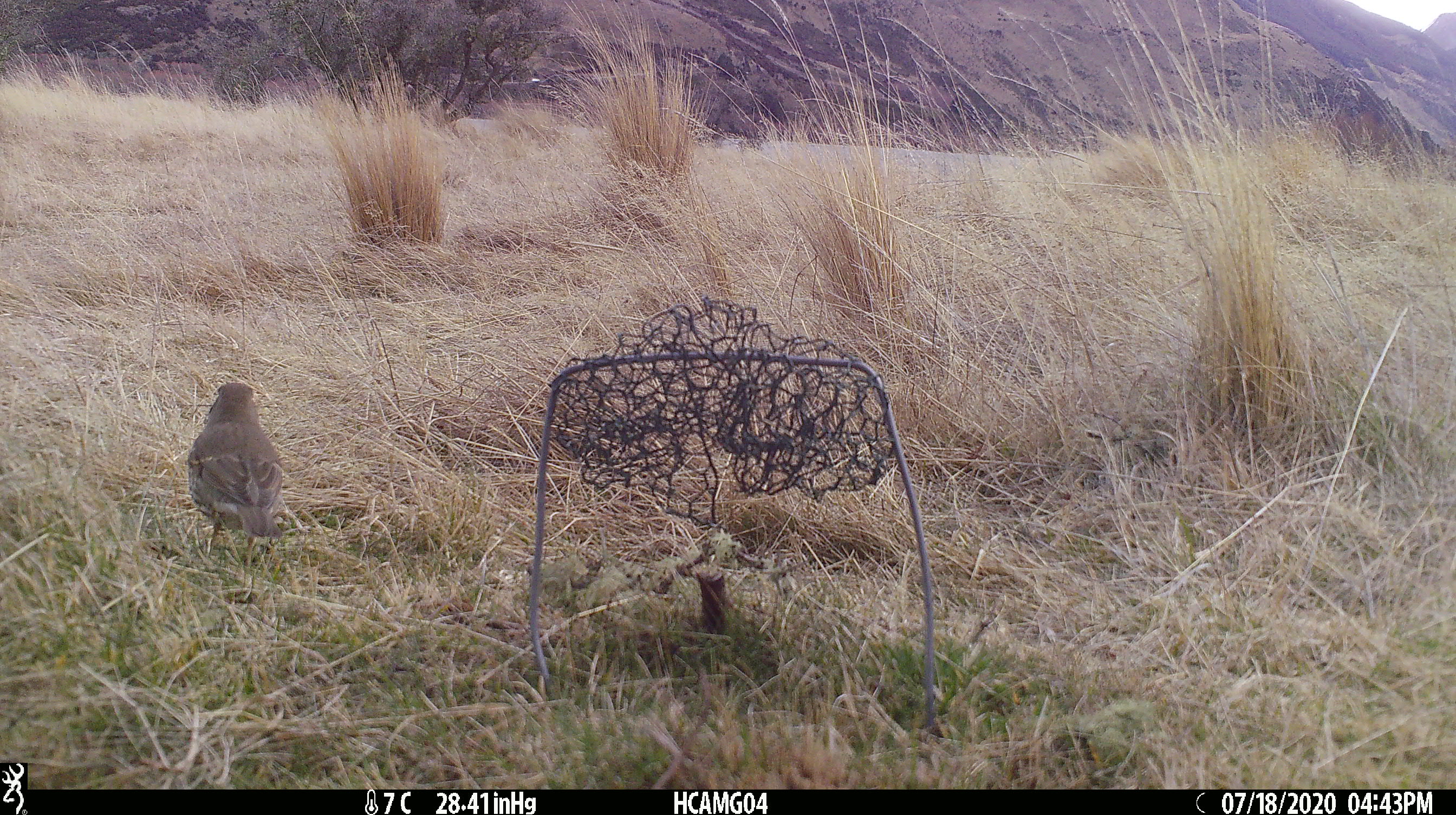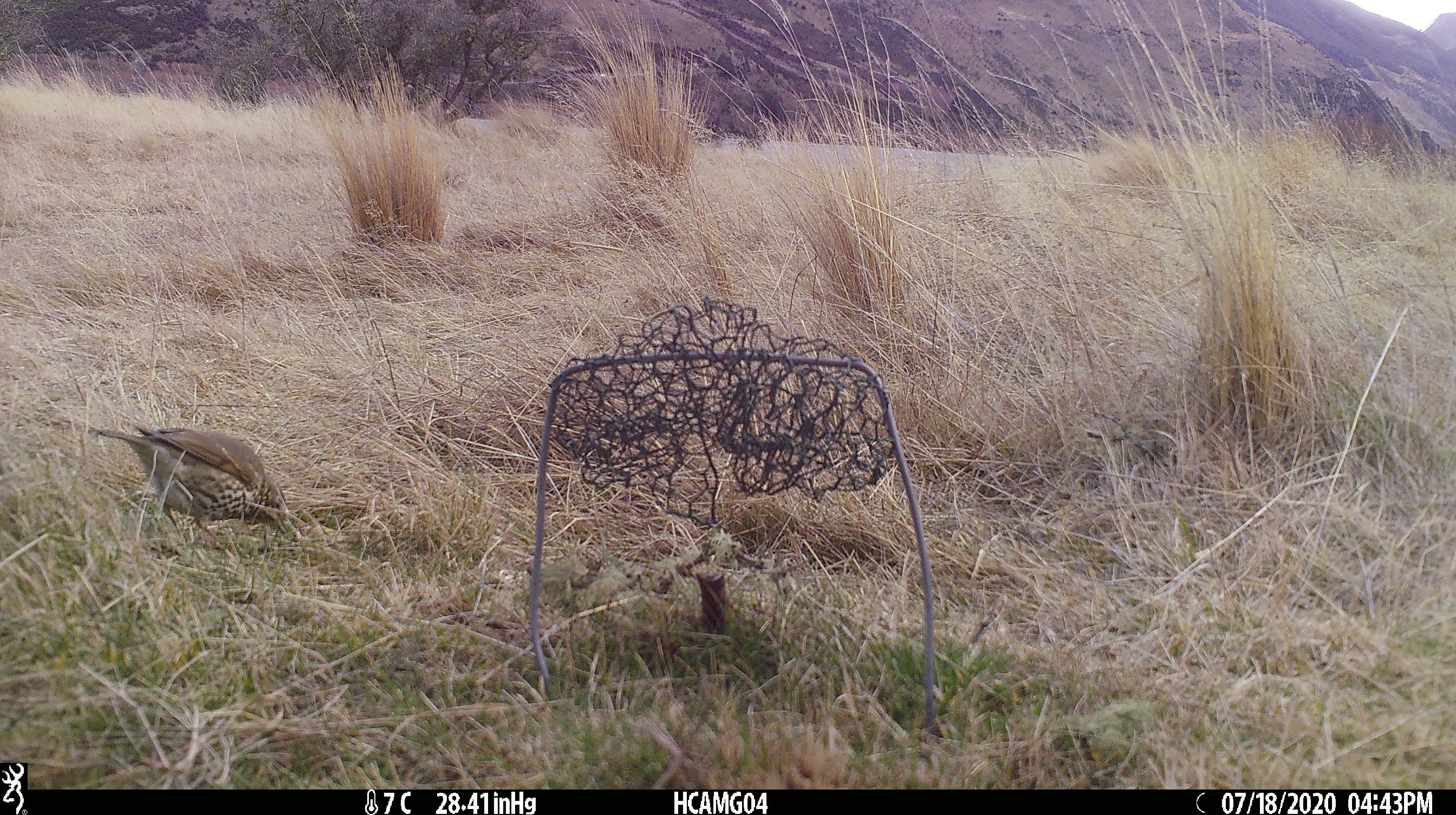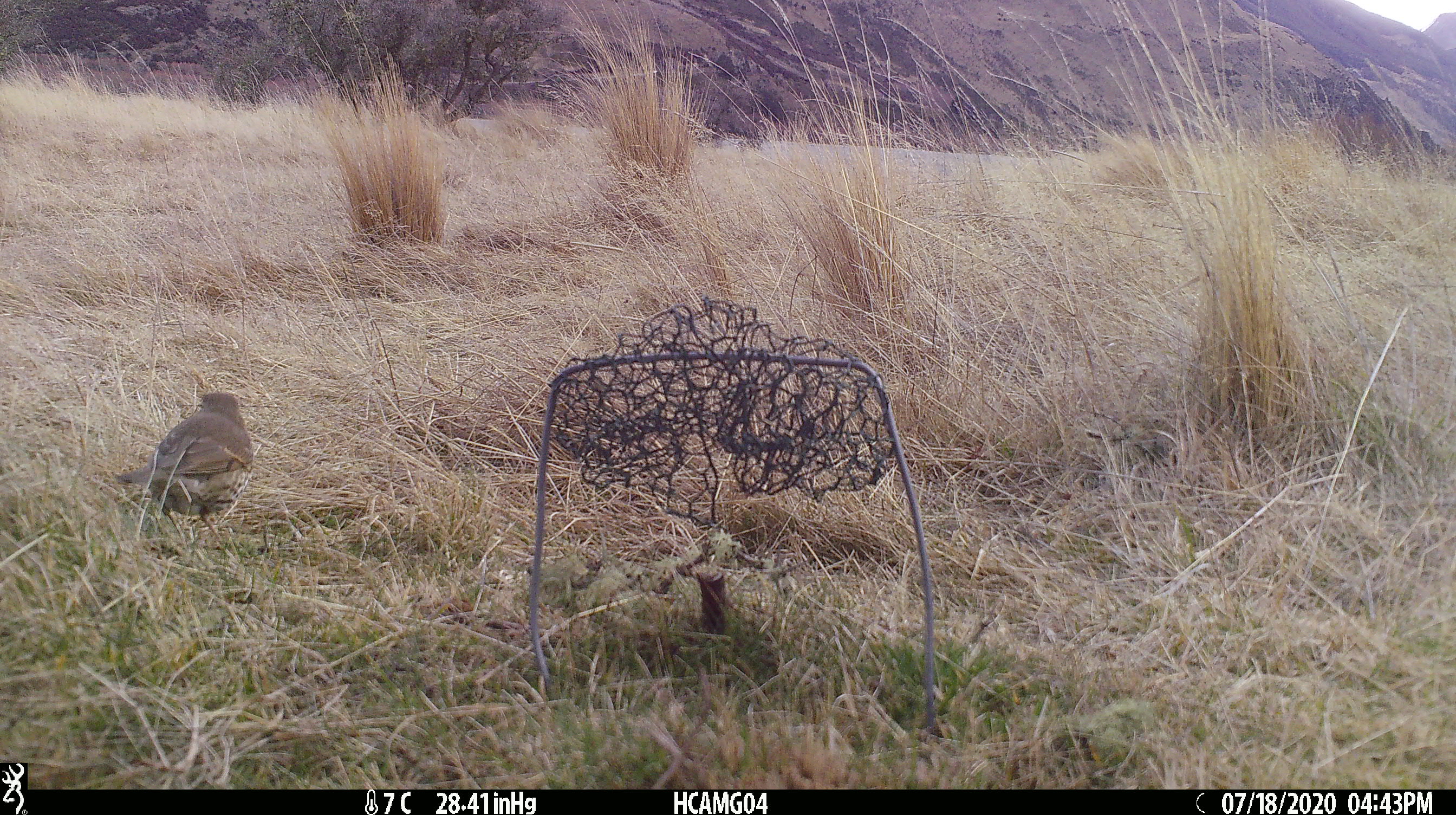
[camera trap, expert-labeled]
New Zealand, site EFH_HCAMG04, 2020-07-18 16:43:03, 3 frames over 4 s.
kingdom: Animalia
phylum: Chordata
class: Aves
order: Passeriformes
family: Turdidae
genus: Turdus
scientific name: Turdus philomelos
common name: song thrush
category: thrush